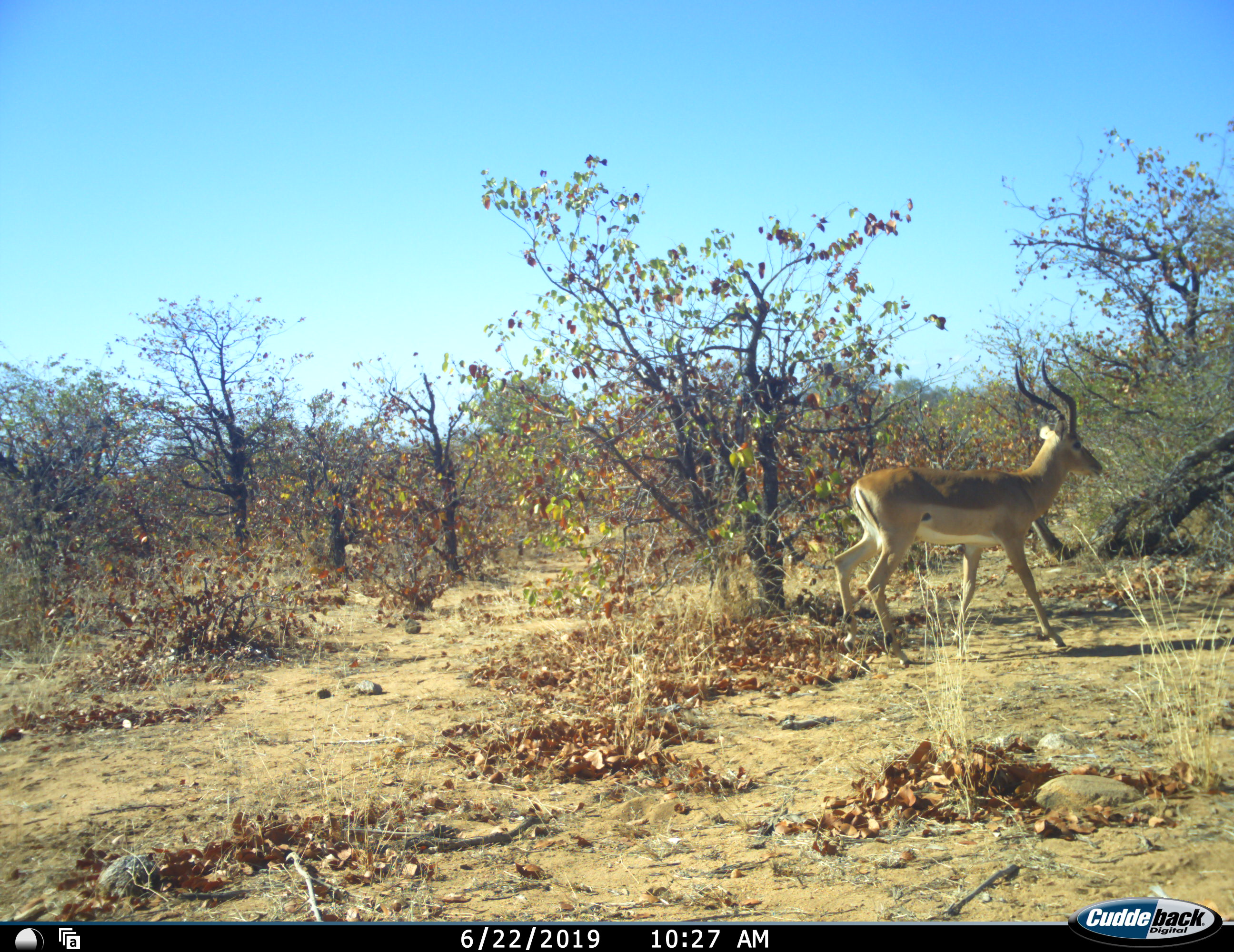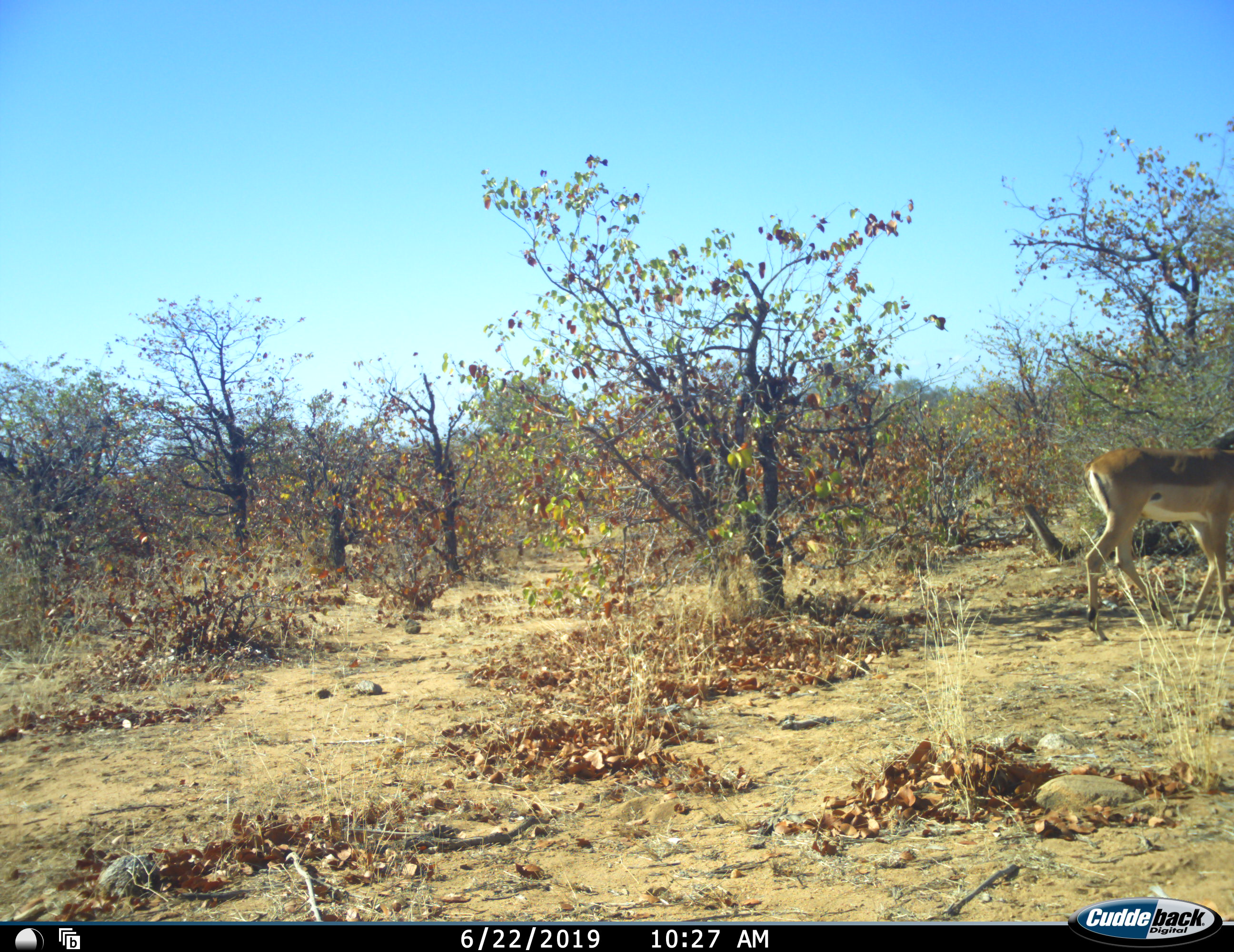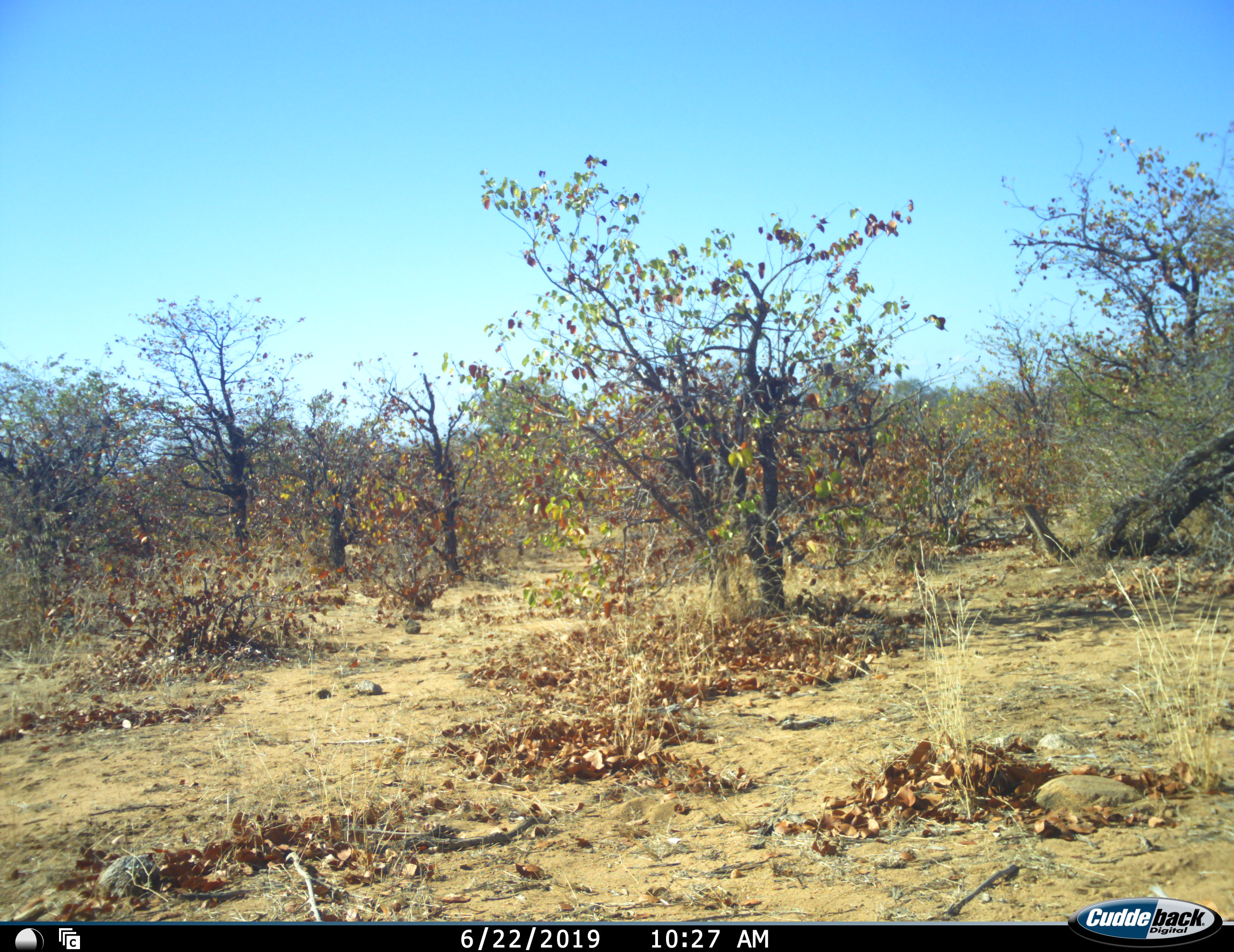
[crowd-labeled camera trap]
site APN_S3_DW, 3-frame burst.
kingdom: Animalia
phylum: Chordata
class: Mammalia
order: Artiodactyla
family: Bovidae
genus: Aepyceros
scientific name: Aepyceros melampus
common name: impala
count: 1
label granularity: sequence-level